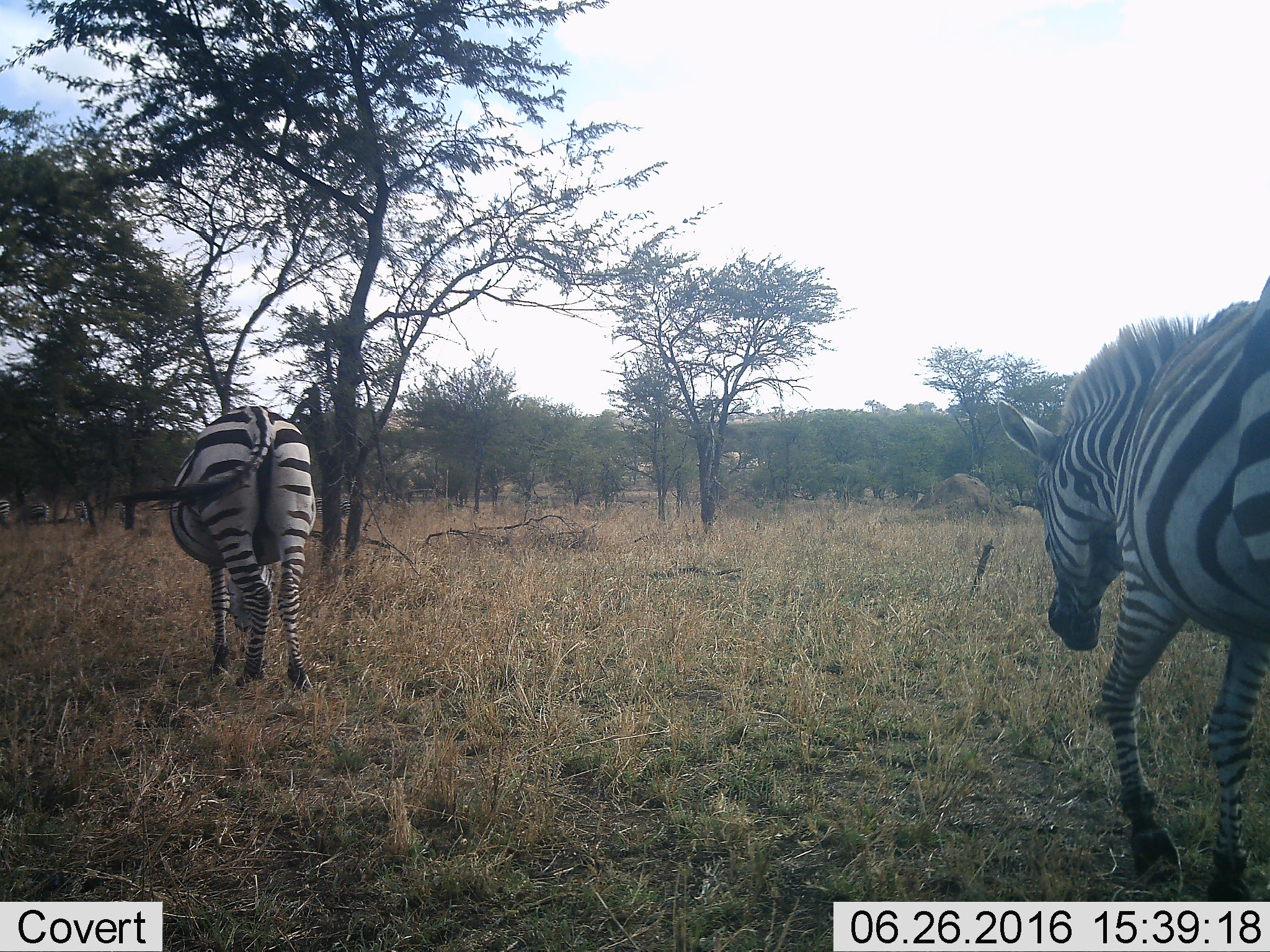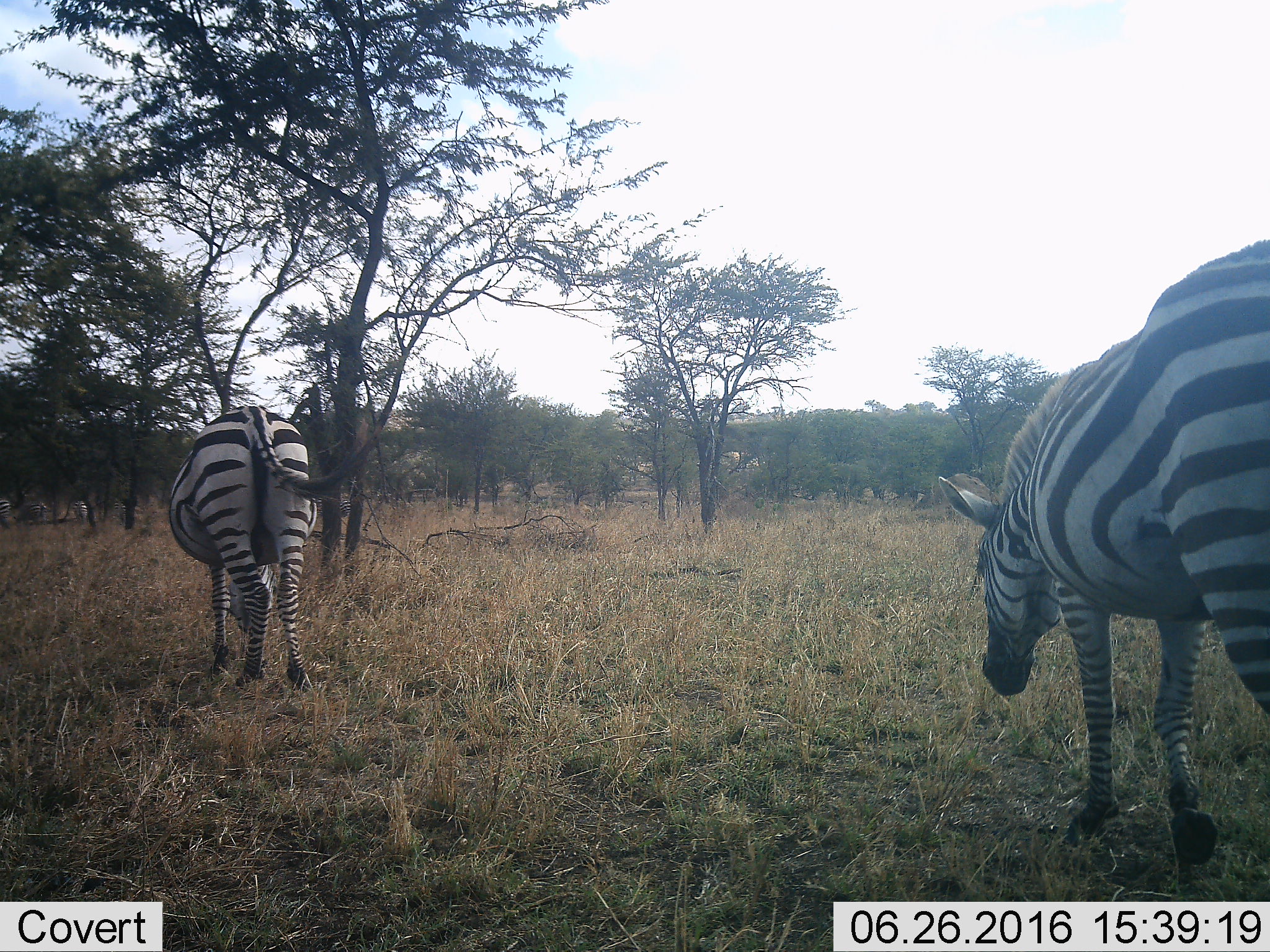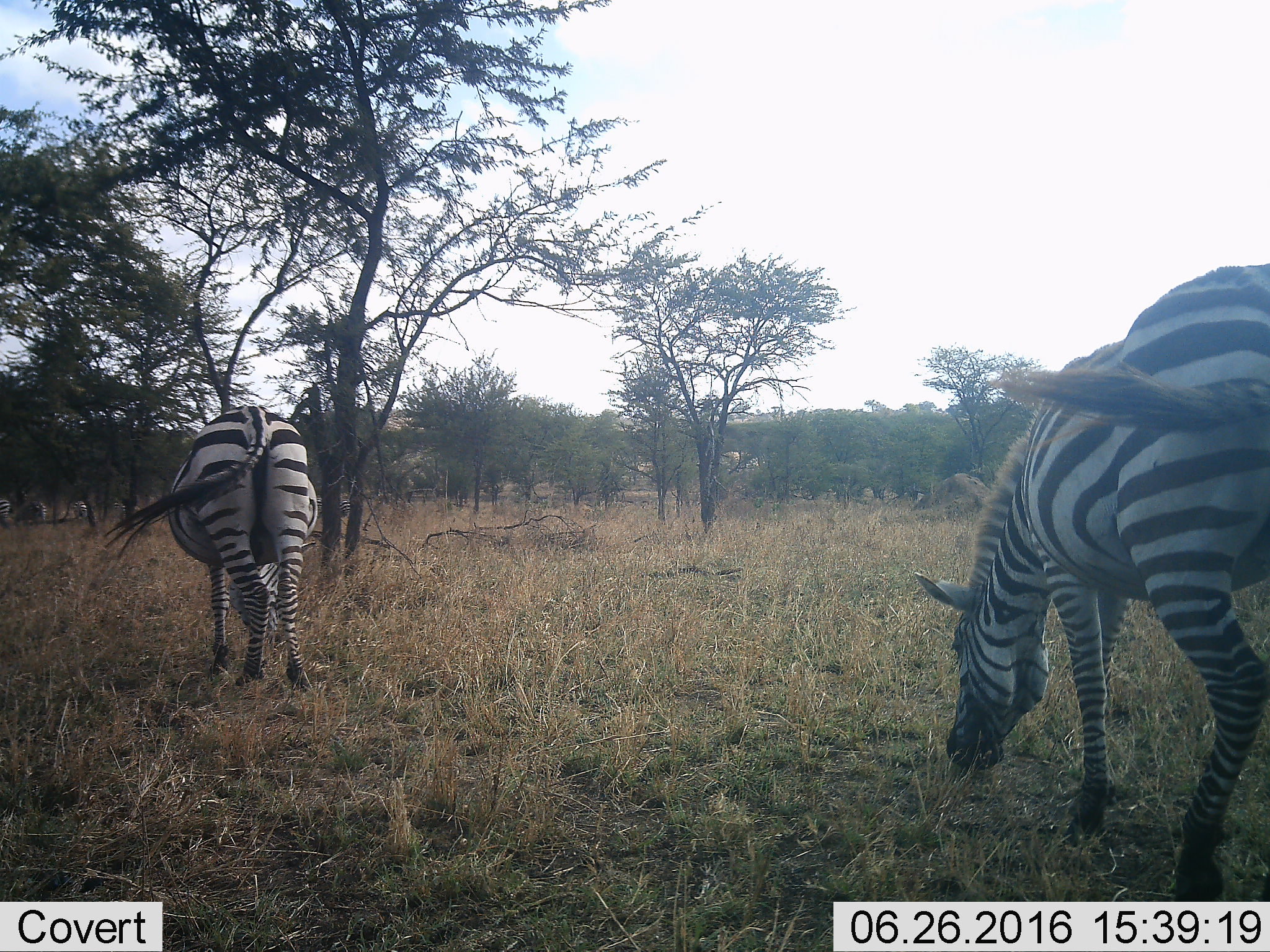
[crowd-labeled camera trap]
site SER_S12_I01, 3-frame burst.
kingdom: Animalia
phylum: Chordata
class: Mammalia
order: Perissodactyla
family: Equidae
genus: Equus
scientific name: Equus quagga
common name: plains zebra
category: zebraplains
Zebraplains (plains zebra) (Equus quagga), count 6. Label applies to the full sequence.